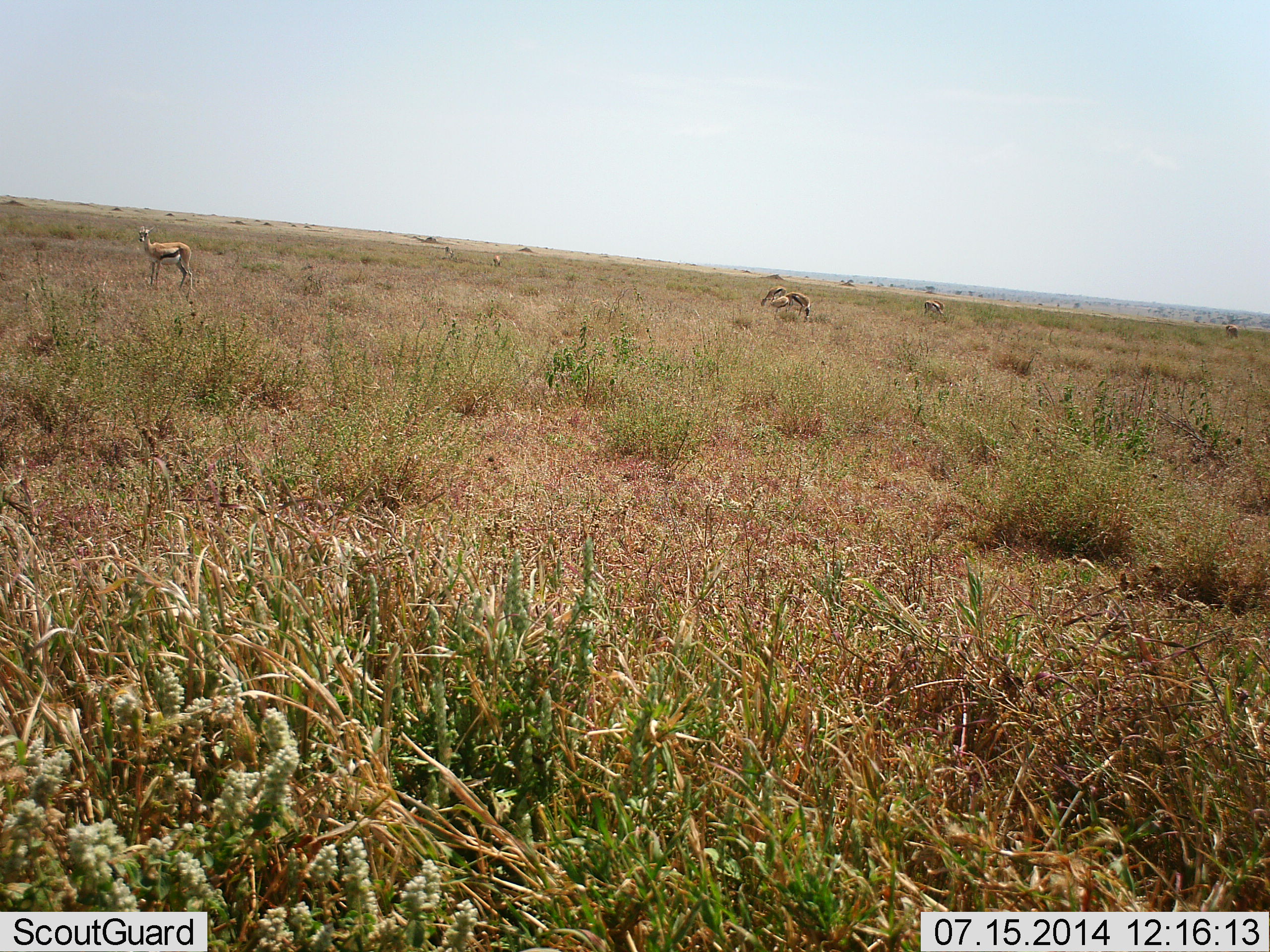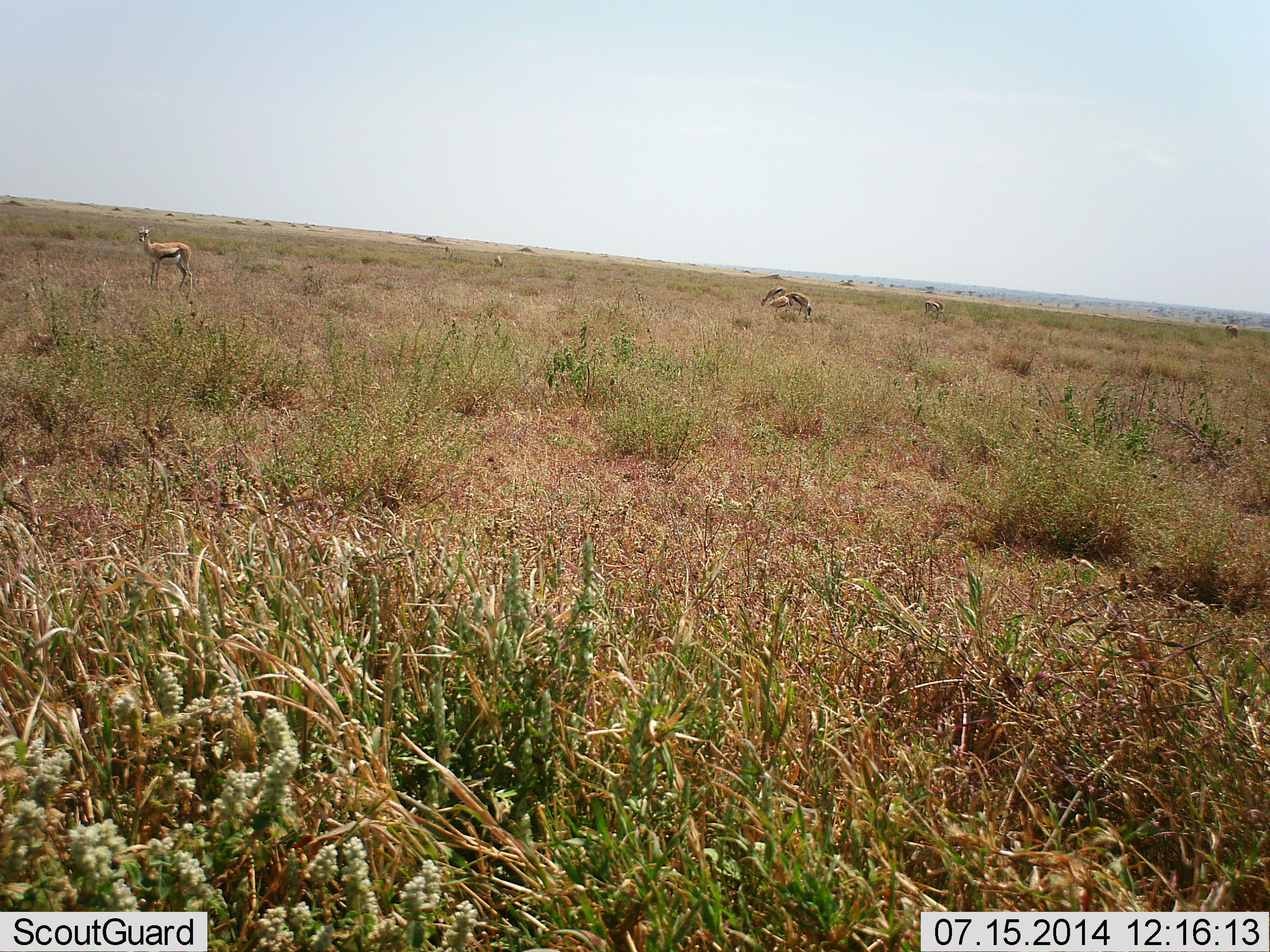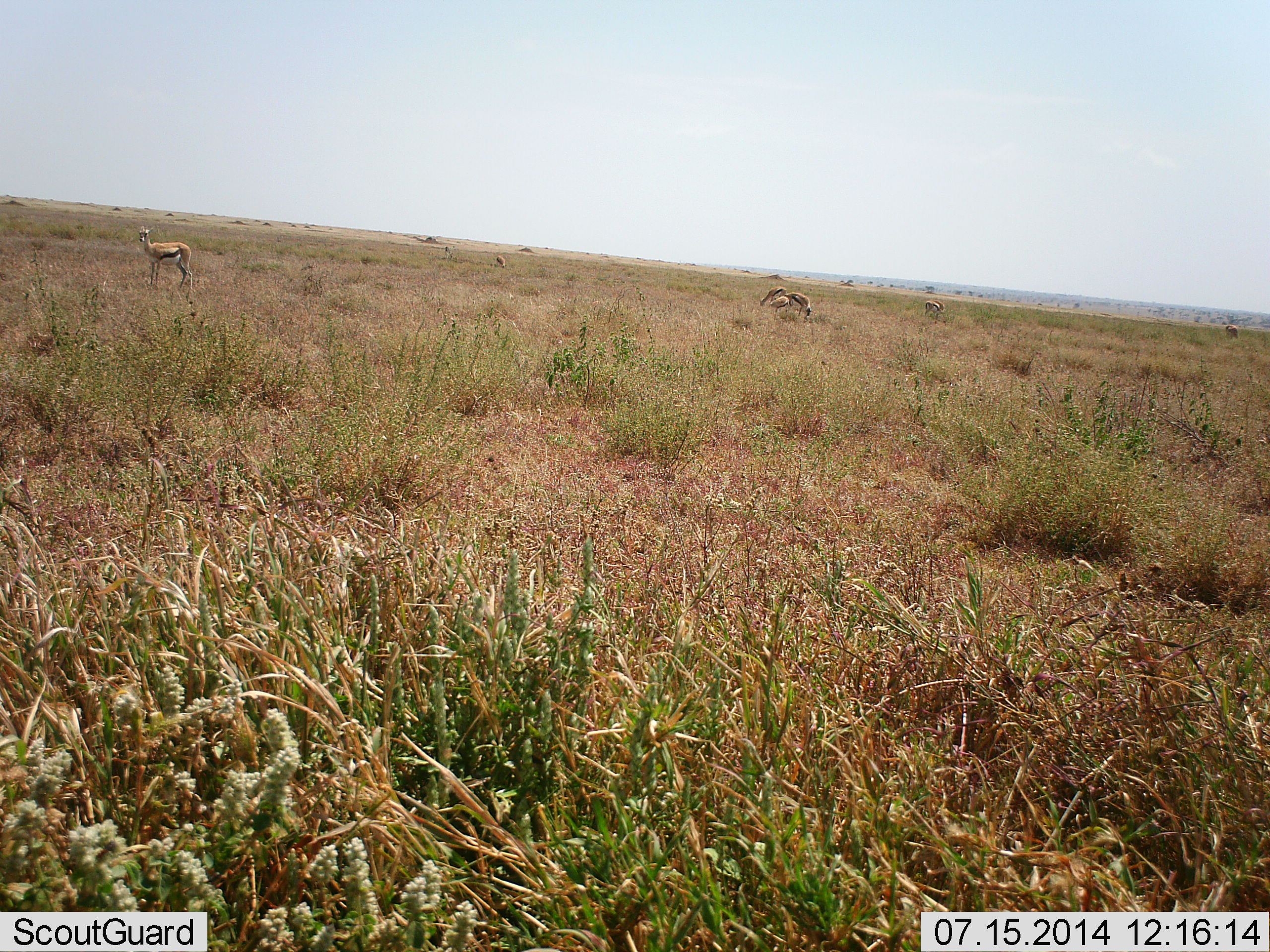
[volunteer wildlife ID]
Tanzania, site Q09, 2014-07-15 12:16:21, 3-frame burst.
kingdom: Animalia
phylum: Chordata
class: Mammalia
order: Artiodactyla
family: Bovidae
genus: Eudorcas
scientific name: Eudorcas thomsonii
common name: thomson's gazelle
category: gazellethomsons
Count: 5.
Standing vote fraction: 80%.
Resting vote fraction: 0%.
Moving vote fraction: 0%.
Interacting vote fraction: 0%.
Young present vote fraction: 0%.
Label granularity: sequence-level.